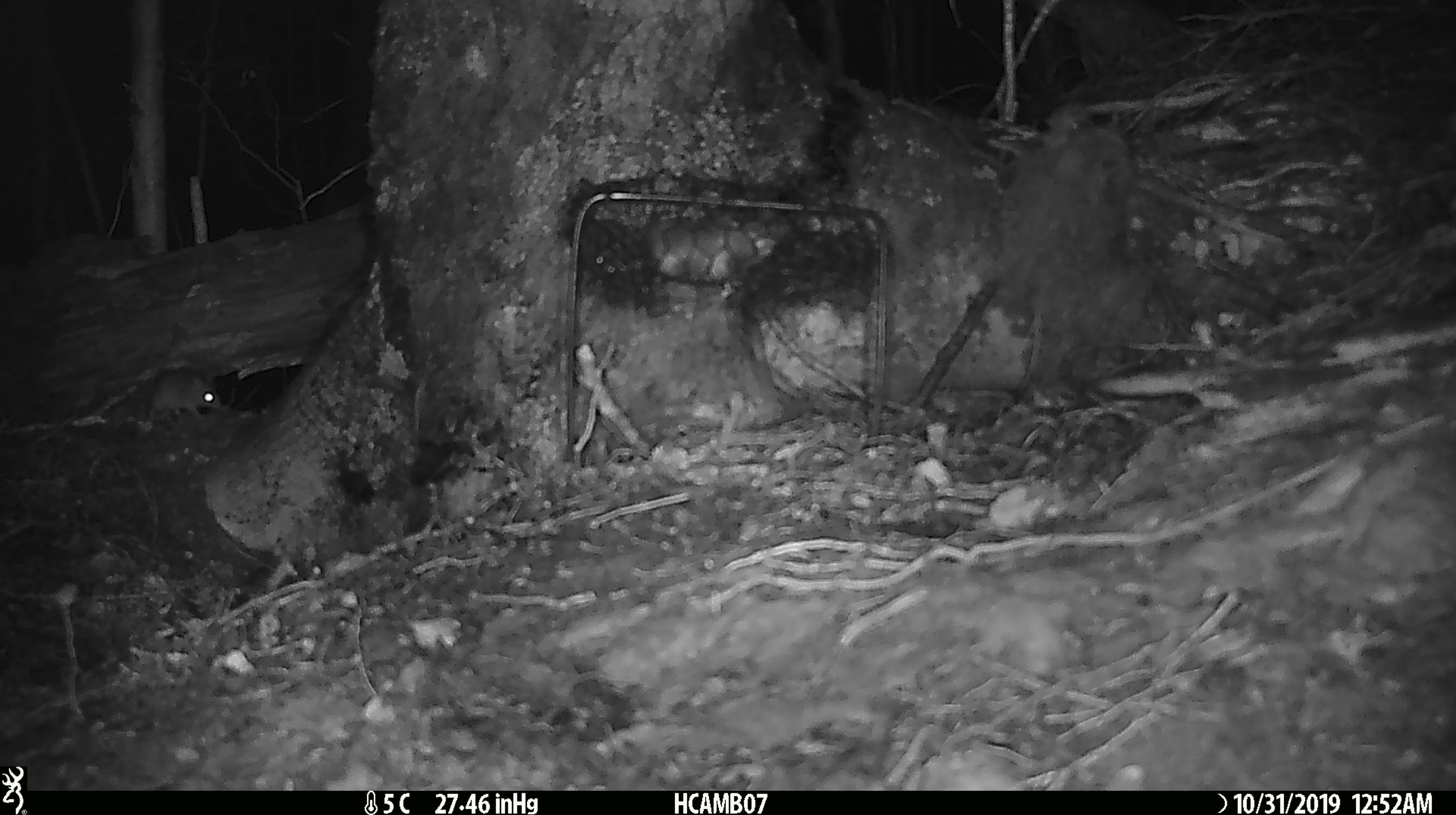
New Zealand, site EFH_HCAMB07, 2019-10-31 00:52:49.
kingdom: Animalia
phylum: Chordata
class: Mammalia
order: Rodentia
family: Muridae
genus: Mus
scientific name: Mus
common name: mouse